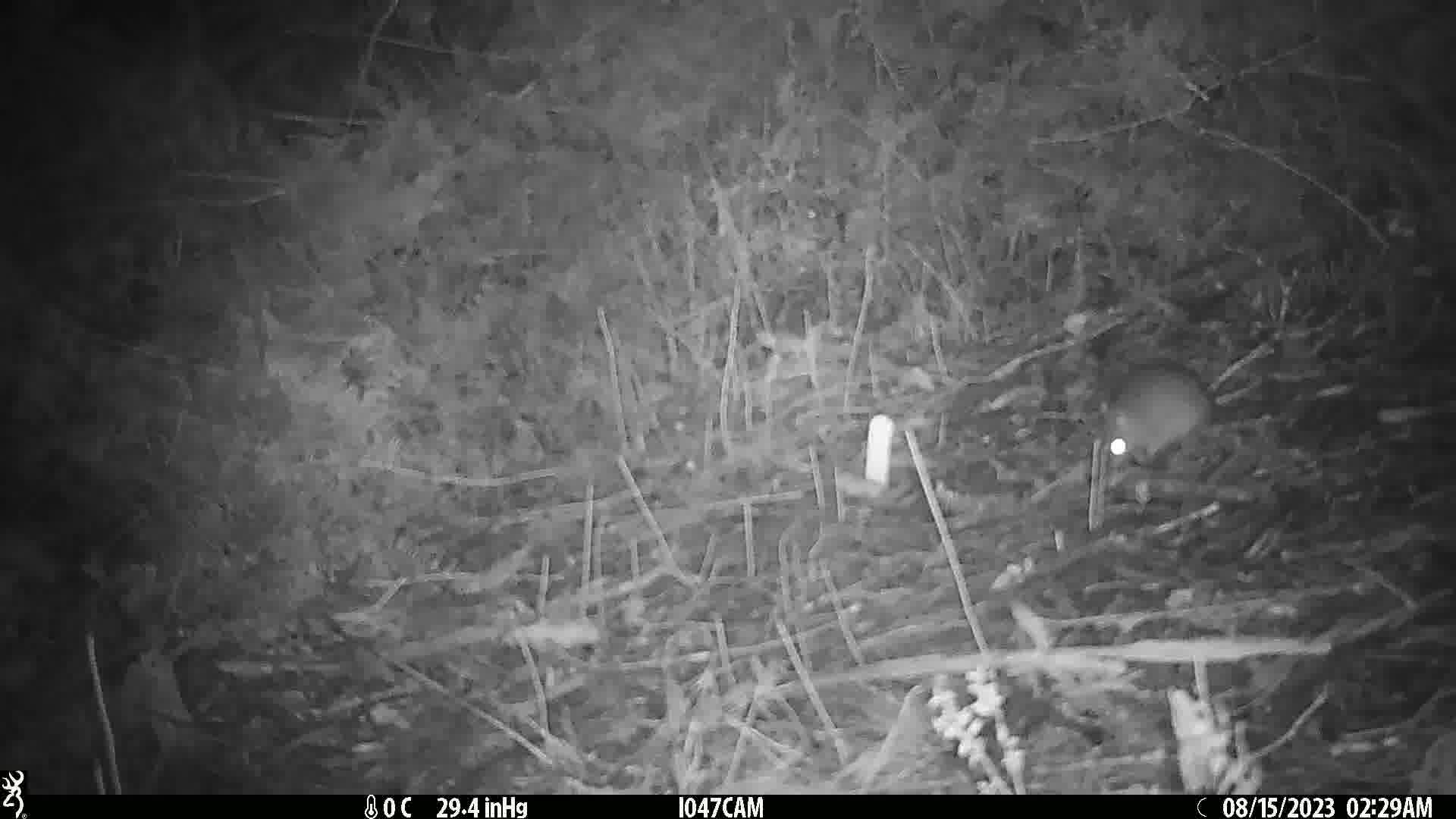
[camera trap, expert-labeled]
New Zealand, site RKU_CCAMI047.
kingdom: Animalia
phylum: Chordata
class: Mammalia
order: Rodentia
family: Muridae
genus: Rattus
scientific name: Rattus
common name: rat